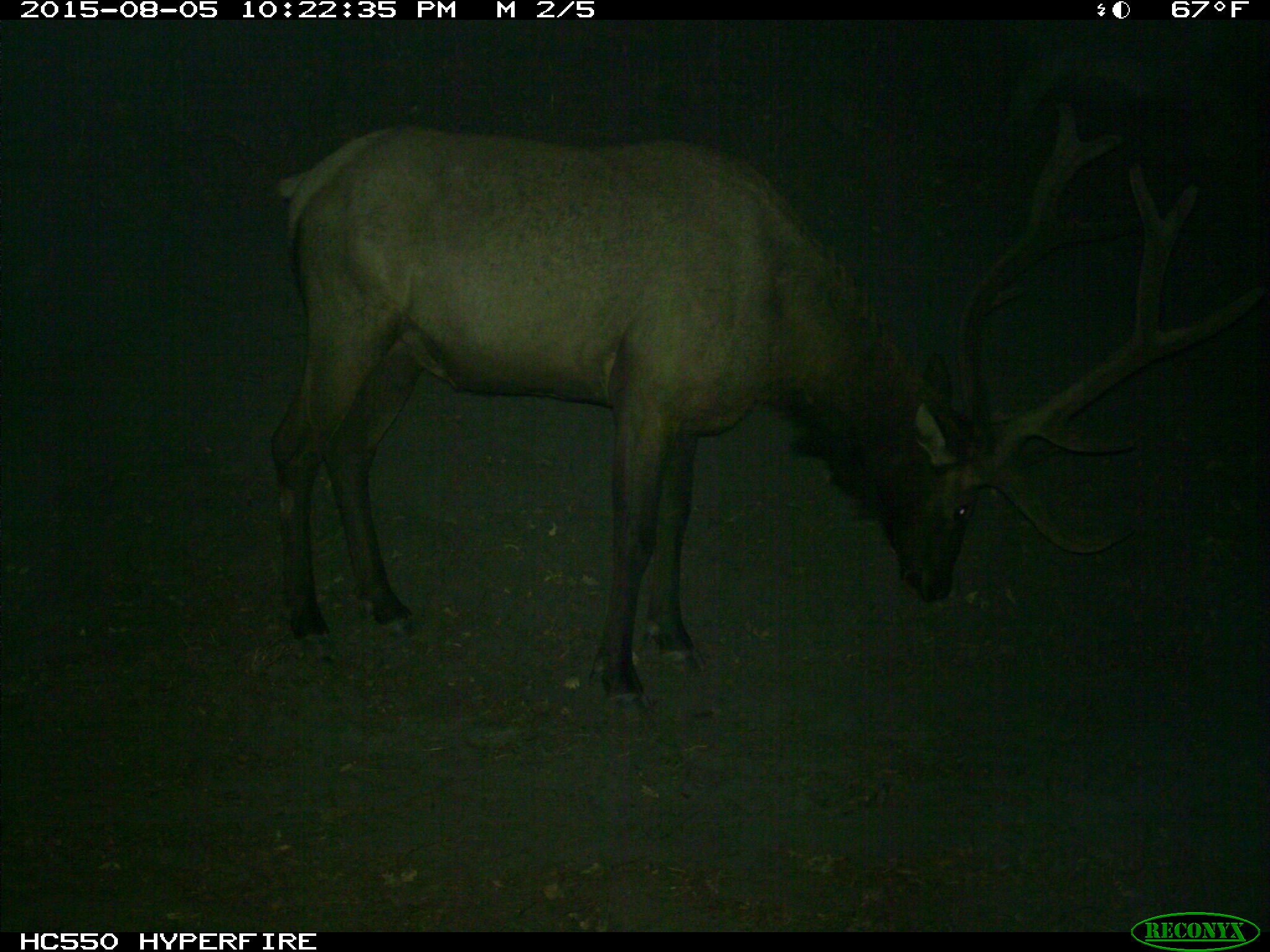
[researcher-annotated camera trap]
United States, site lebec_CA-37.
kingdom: Animalia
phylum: Chordata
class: Mammalia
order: Artiodactyla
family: Cervidae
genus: Cervus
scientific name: Cervus canadensis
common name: elk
Cervus canadensis (elk).